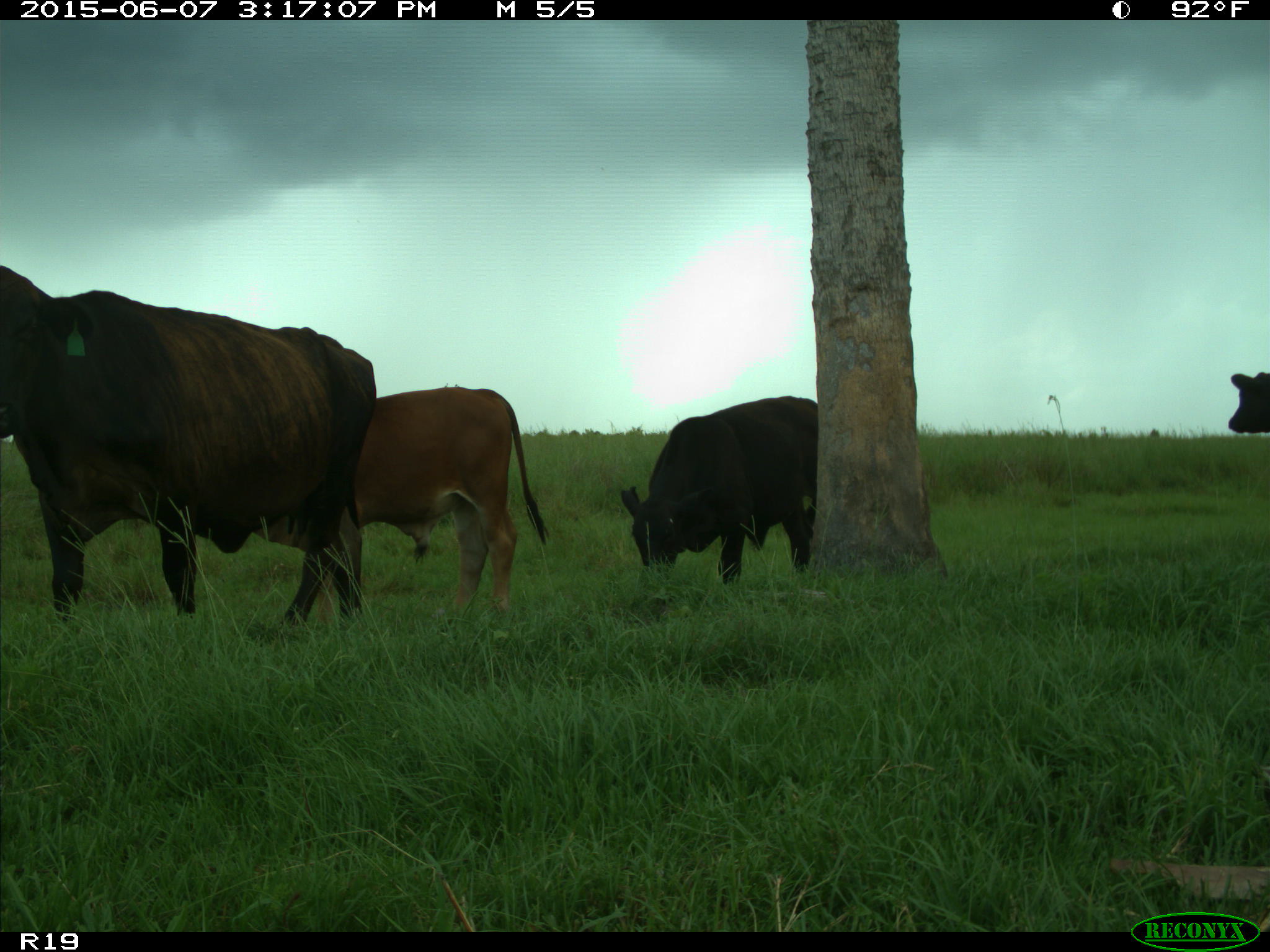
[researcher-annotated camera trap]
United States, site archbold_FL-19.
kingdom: Animalia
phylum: Chordata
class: Mammalia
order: Artiodactyla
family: Bovidae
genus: Bos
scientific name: Bos taurus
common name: domestic cow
Bos taurus (domestic cow).